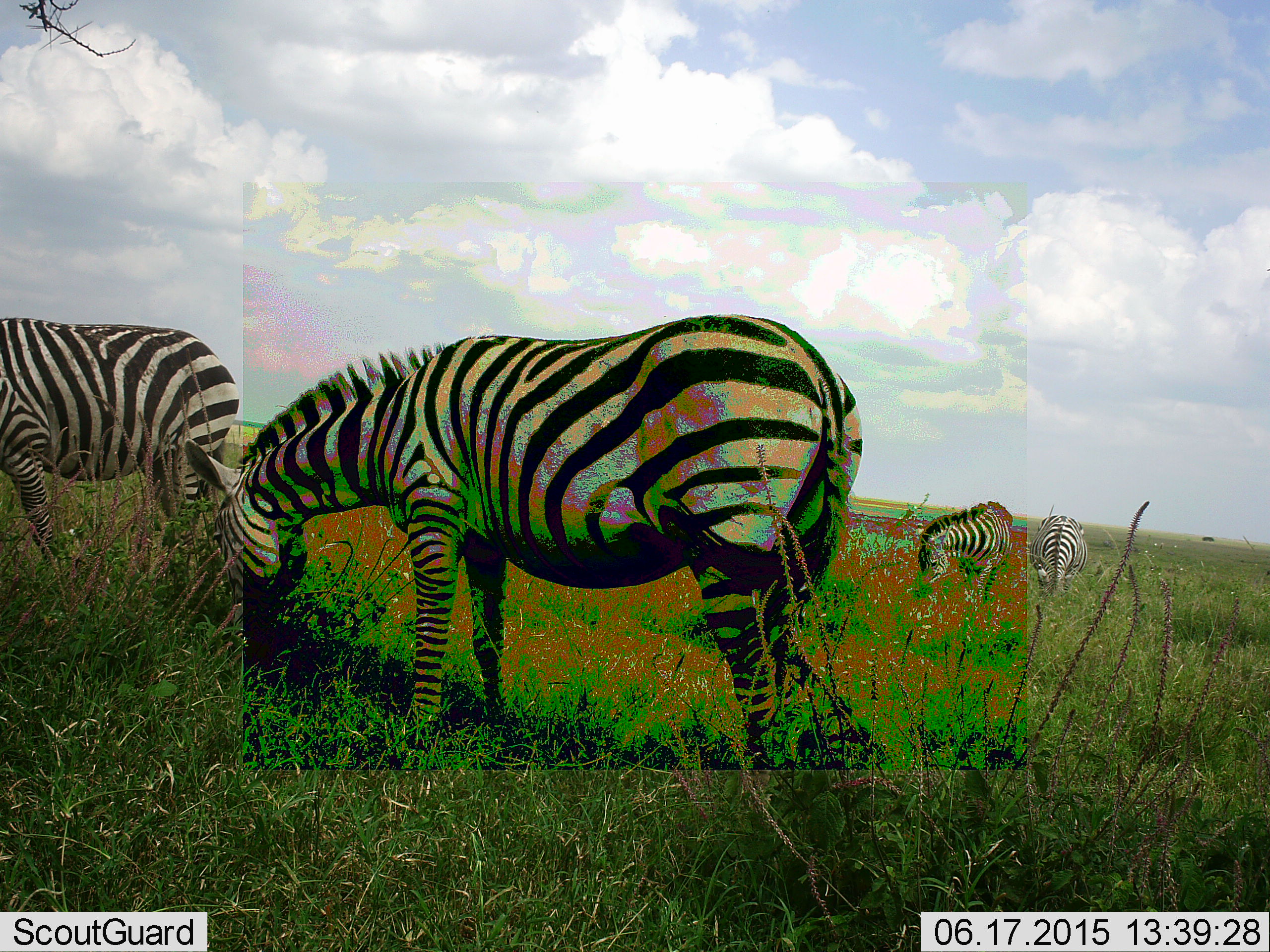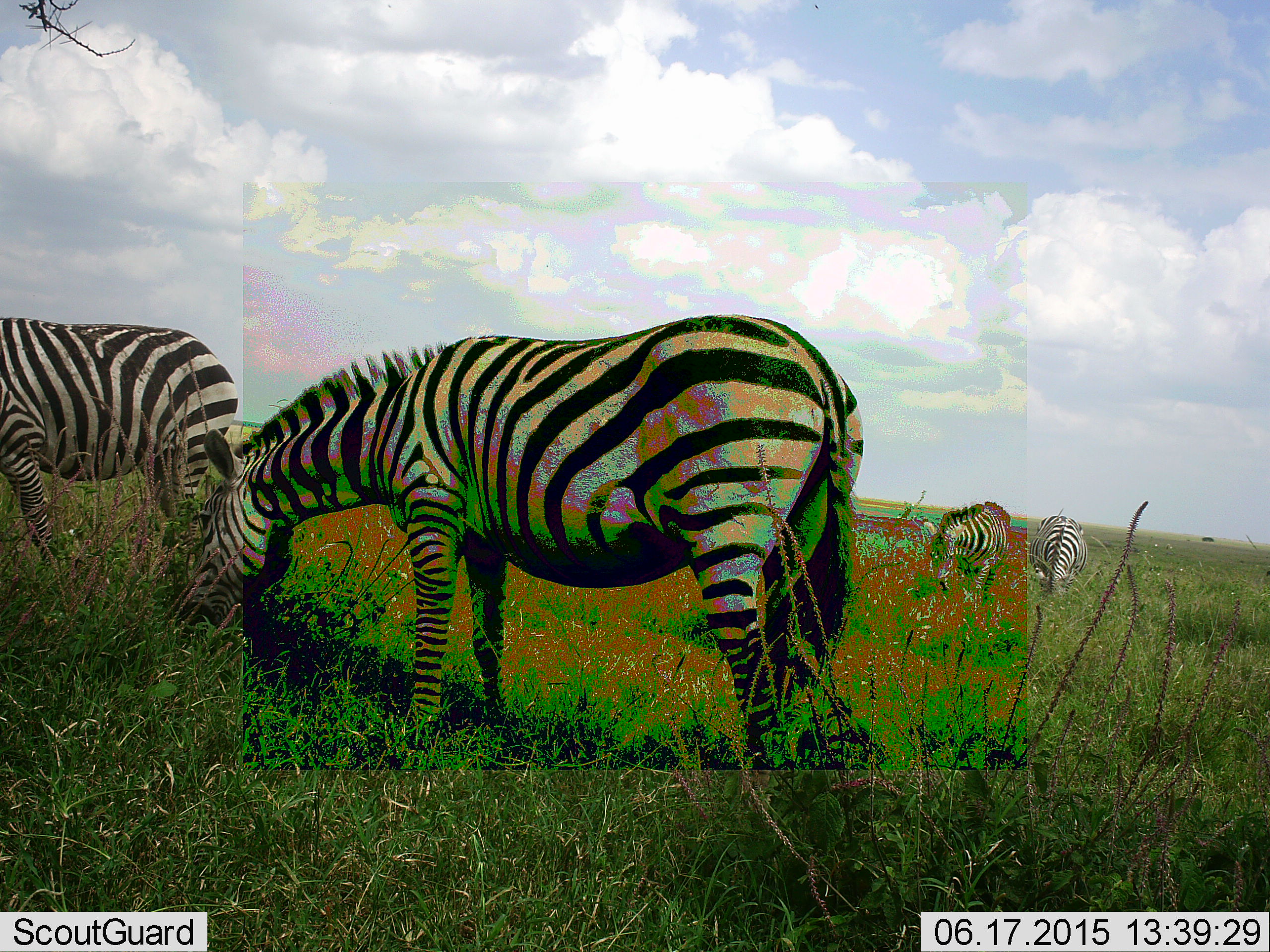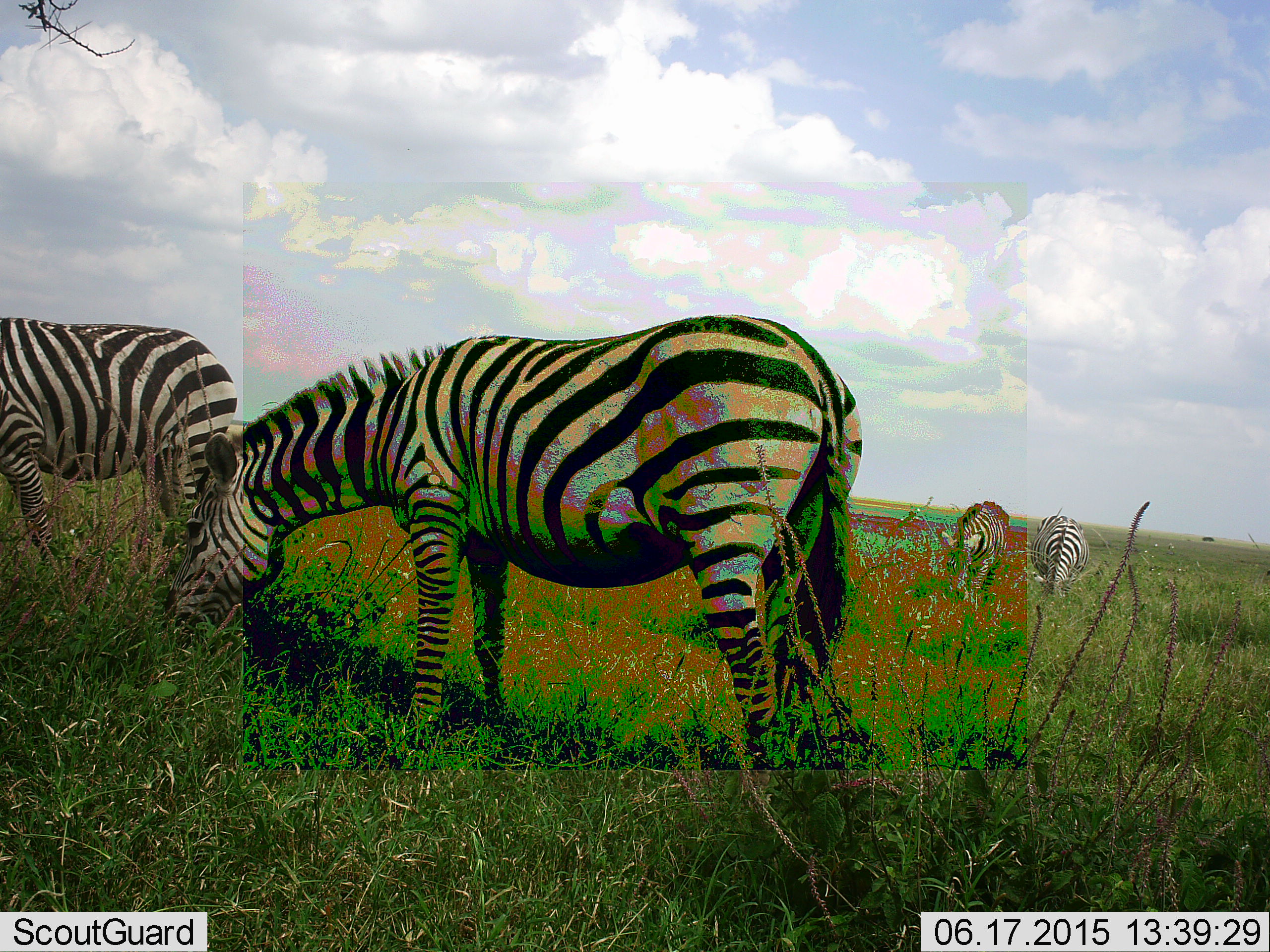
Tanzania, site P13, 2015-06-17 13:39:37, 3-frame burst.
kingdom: Animalia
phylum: Chordata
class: Mammalia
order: Perissodactyla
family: Equidae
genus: Equus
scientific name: Equus quagga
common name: plains zebra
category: zebra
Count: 4.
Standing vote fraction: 30%.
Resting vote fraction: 0%.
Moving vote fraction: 0%.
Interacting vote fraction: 0%.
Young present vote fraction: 0%.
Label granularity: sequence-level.